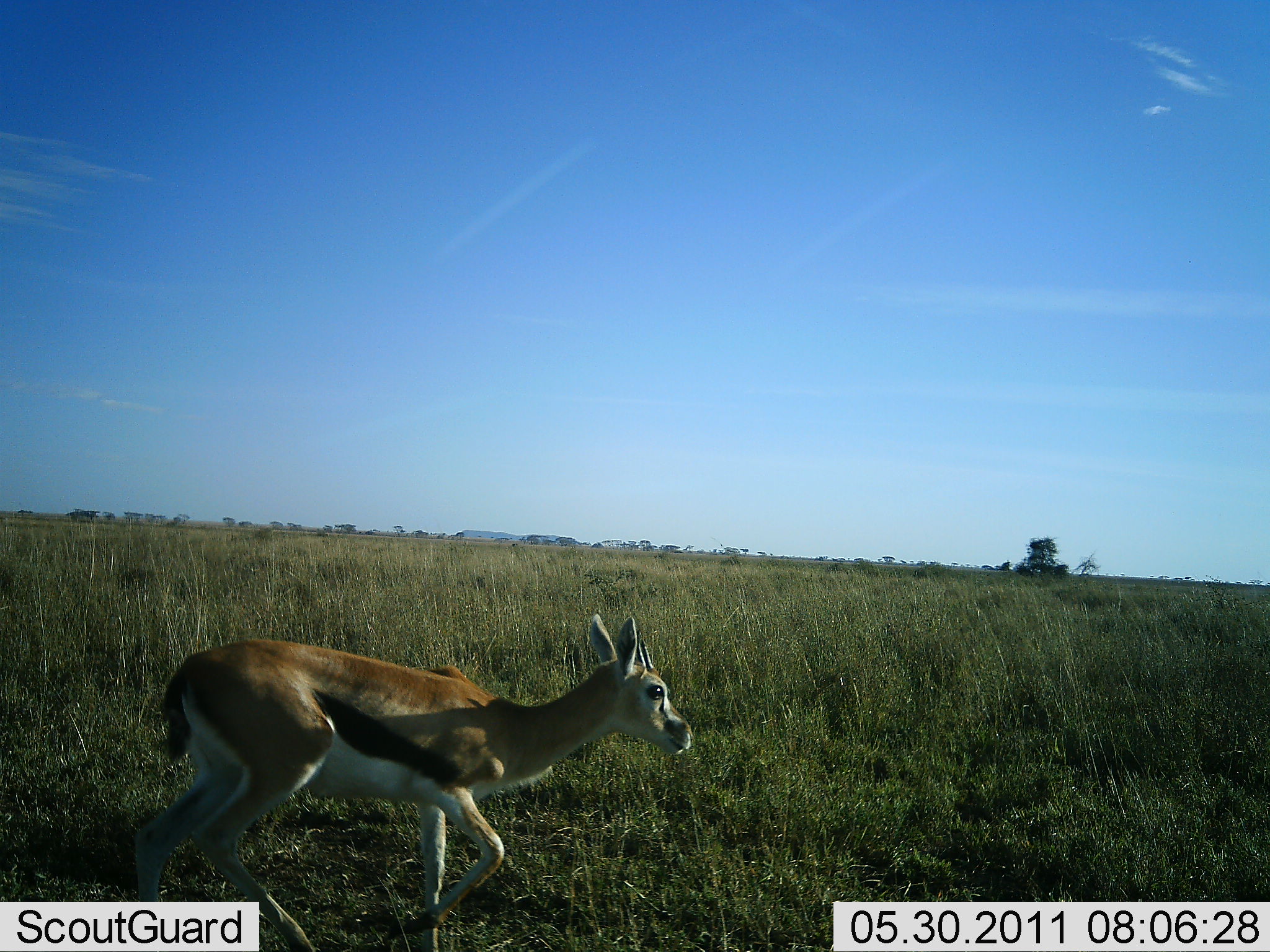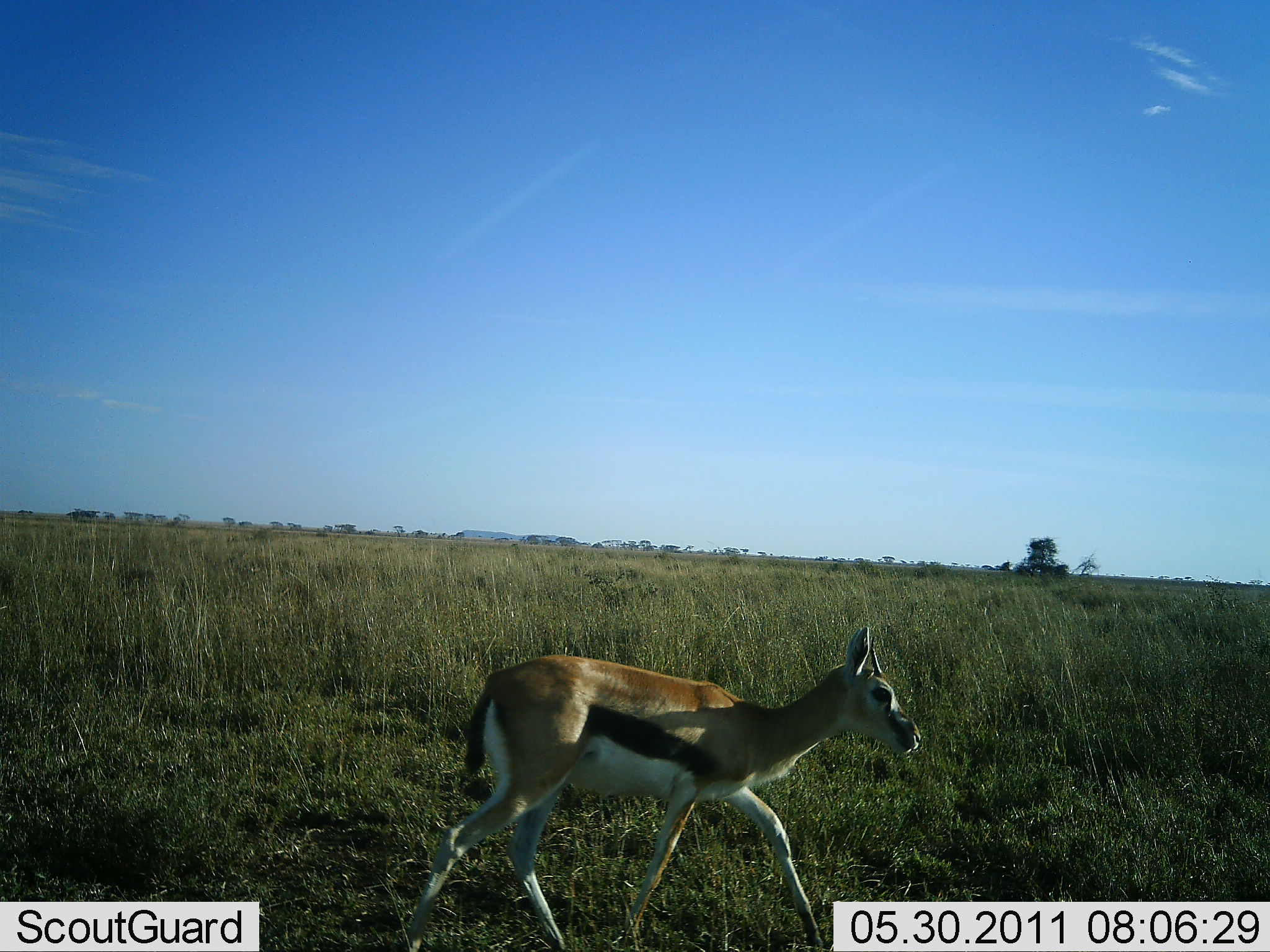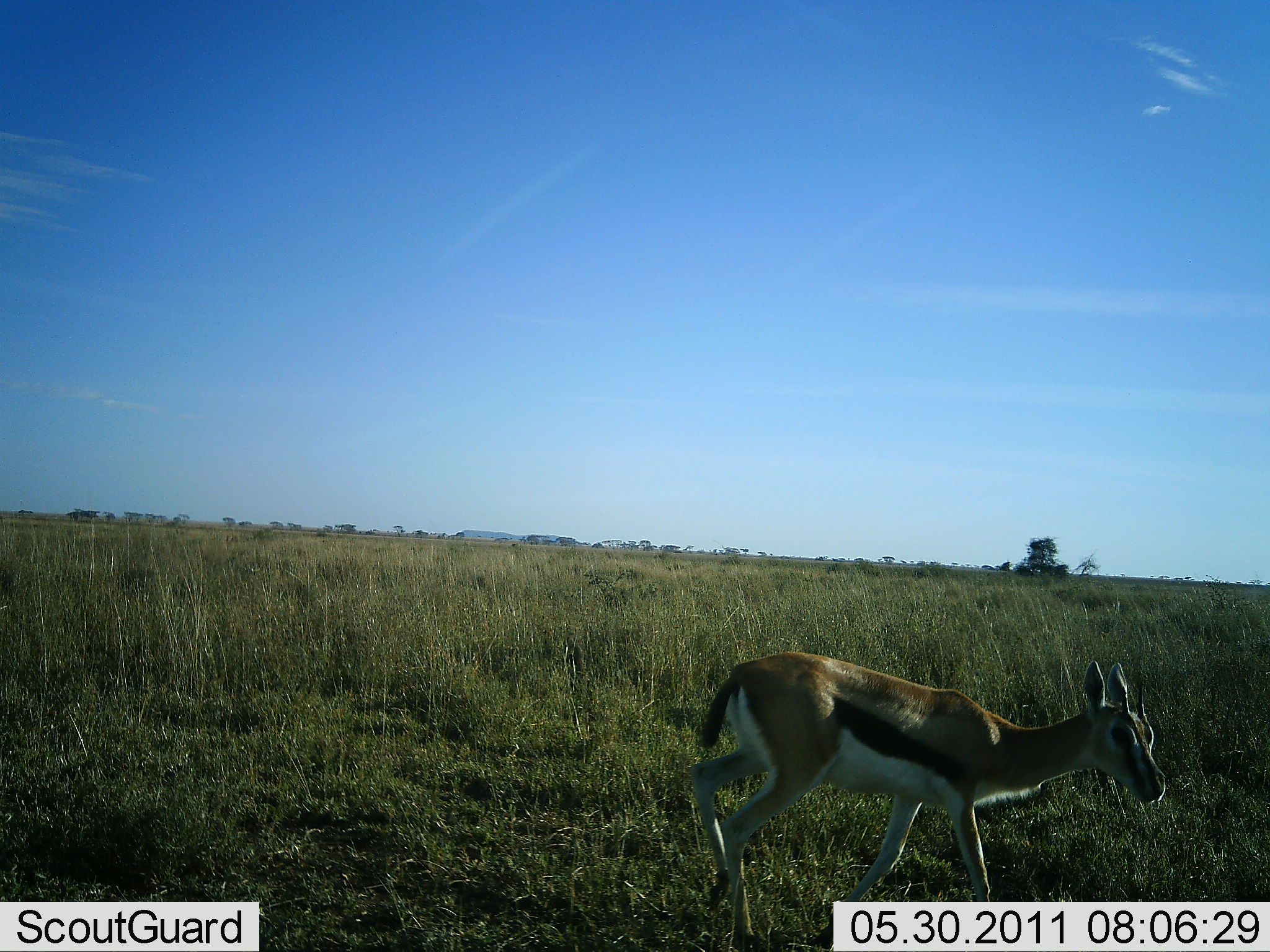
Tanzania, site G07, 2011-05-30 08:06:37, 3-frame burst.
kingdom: Animalia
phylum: Chordata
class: Mammalia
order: Artiodactyla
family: Bovidae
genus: Eudorcas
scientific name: Eudorcas thomsonii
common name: thomson's gazelle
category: gazellethomsons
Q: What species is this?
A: Gazellethomsons (thomson's gazelle) (Eudorcas thomsonii).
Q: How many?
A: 1.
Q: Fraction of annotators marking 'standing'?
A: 9%.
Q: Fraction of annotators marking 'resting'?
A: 0%.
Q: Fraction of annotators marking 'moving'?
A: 100%.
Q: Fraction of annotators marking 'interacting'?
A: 0%.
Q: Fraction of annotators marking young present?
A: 0%.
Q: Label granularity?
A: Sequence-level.